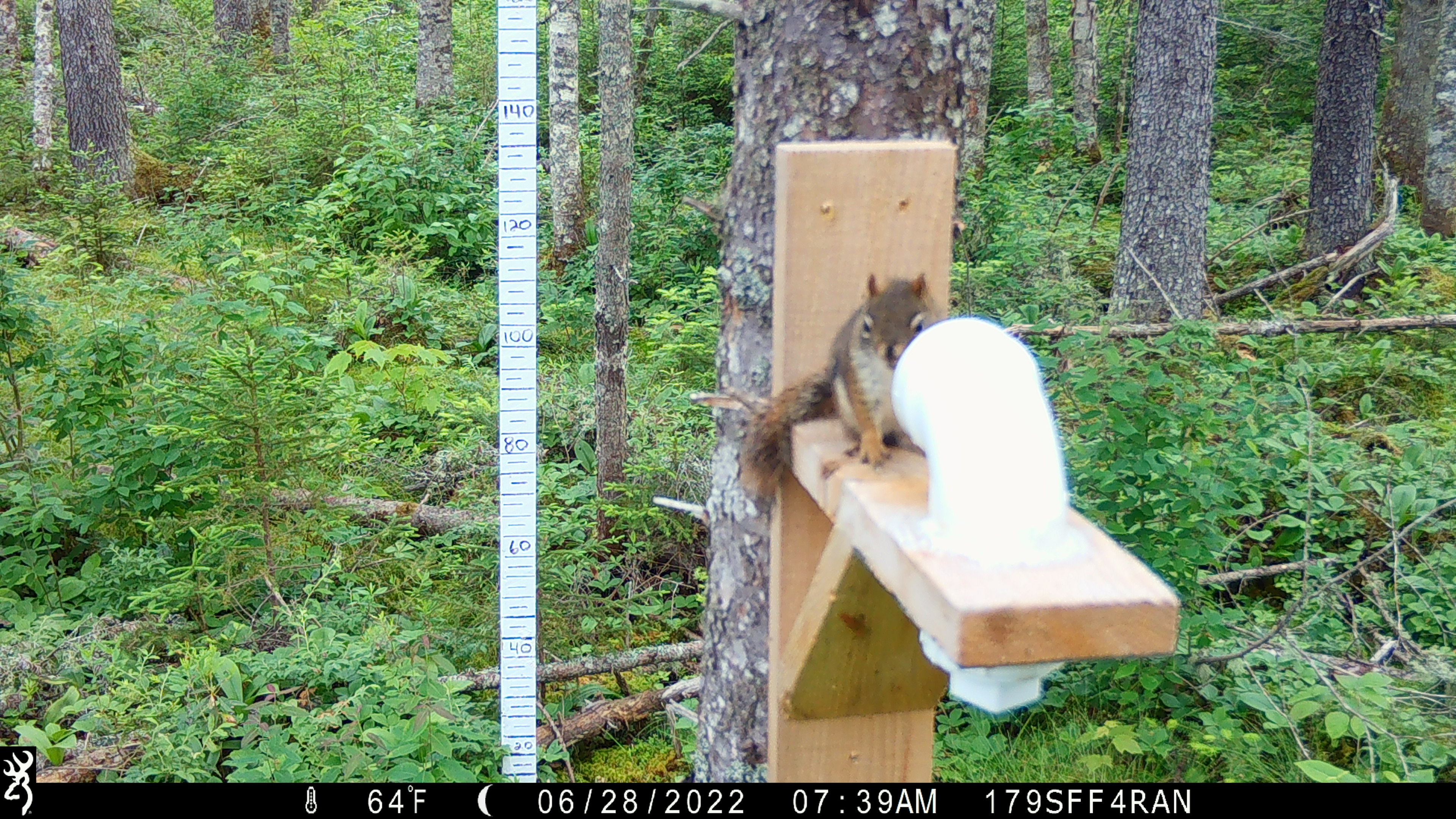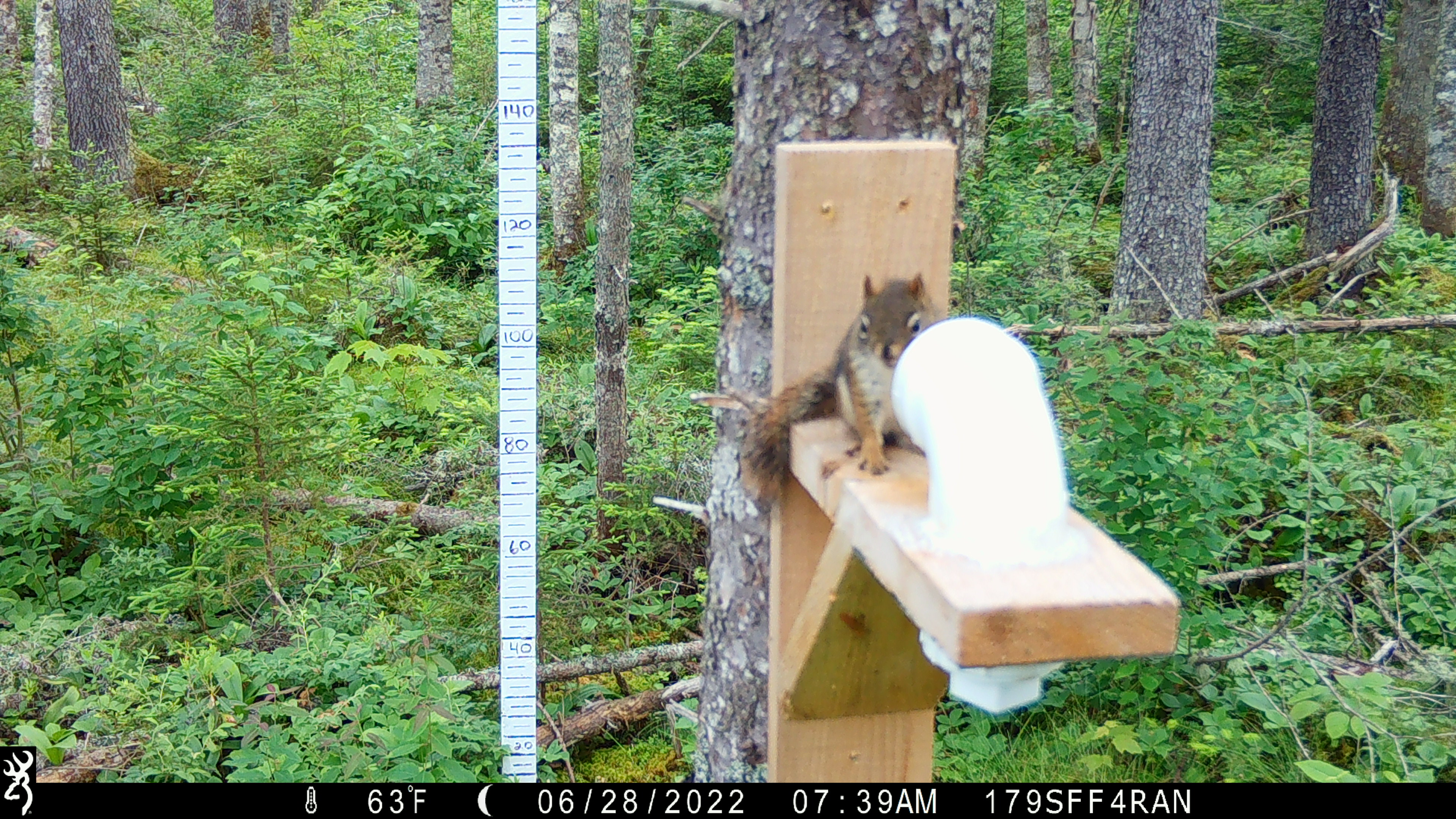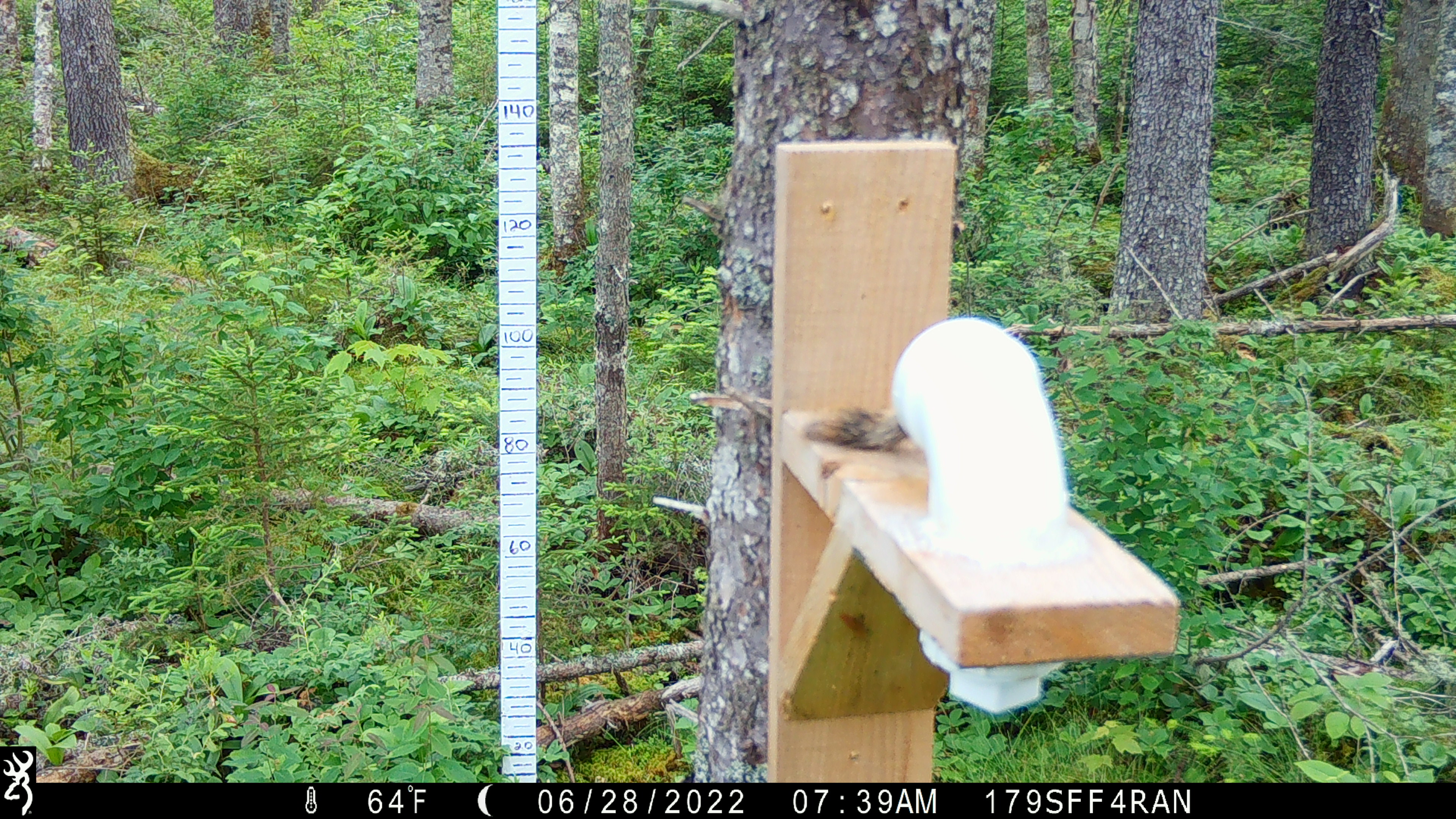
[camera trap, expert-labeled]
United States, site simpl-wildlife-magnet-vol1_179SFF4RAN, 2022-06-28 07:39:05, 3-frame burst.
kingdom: Animalia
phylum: Chordata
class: Mammalia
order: Rodentia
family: Sciuridae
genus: Tamiasciurus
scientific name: Tamiasciurus hudsonicus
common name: red squirrel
Red squirrel (Tamiasciurus hudsonicus).